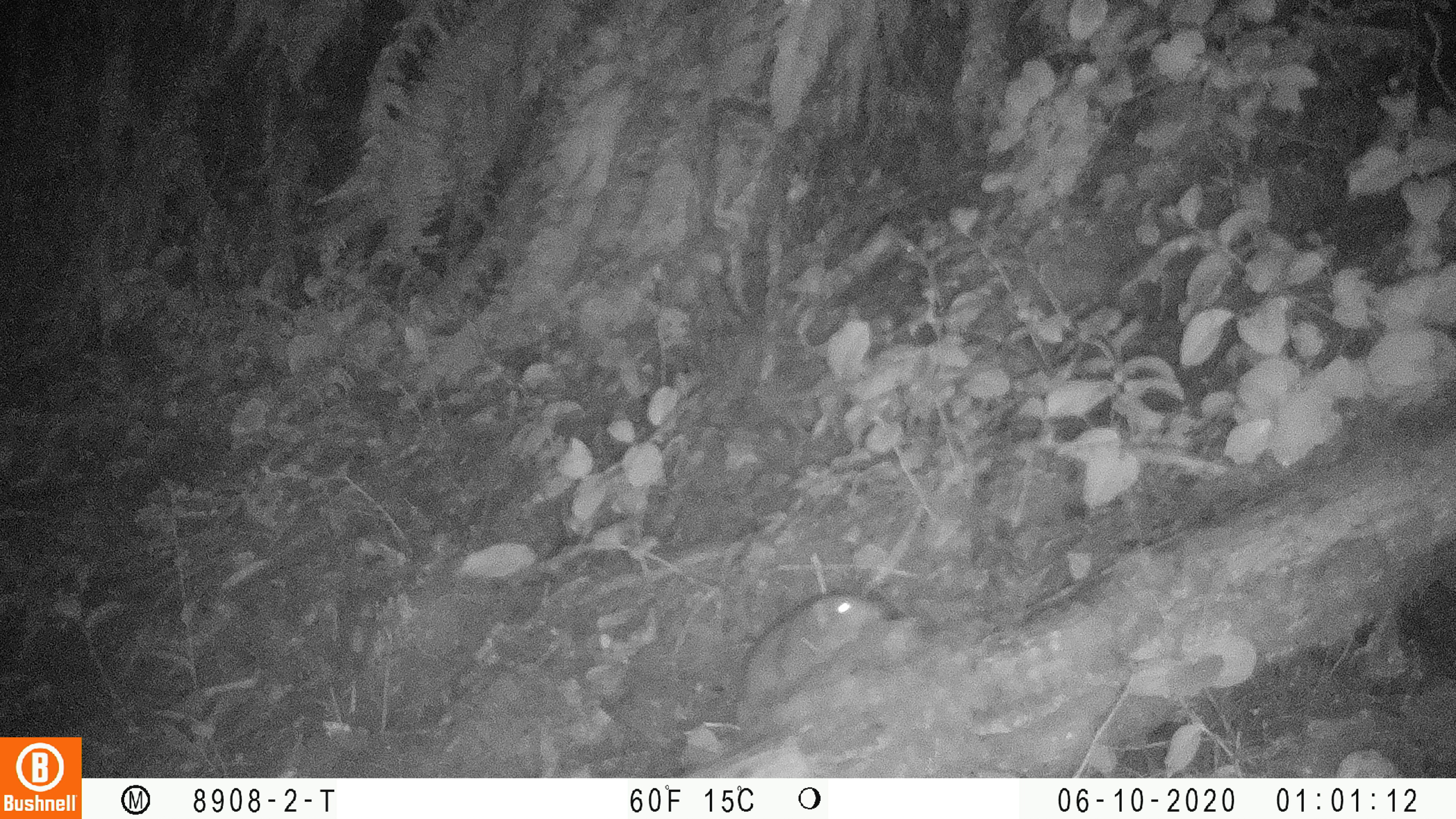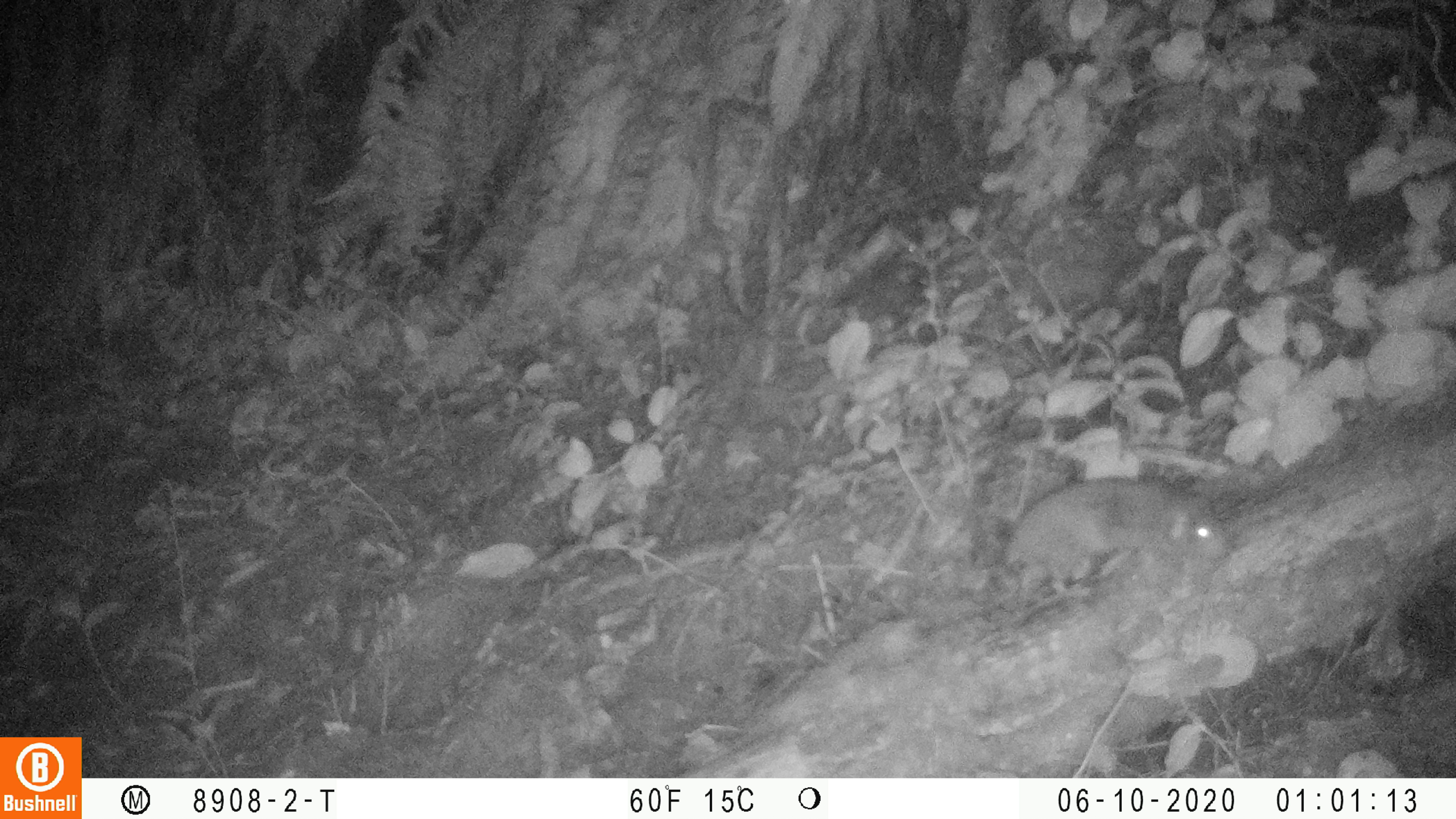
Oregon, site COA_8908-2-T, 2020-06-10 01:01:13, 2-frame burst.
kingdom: Animalia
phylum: Chordata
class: Mammalia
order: Rodentia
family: Aplodontiidae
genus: Aplodontia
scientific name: Aplodontia rufa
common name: mountain beaver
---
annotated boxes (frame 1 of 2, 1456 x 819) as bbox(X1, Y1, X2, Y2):
mountain beaver: bbox(734, 582, 895, 707)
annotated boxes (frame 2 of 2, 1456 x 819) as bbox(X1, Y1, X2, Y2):
mountain beaver: bbox(1003, 465, 1240, 607)